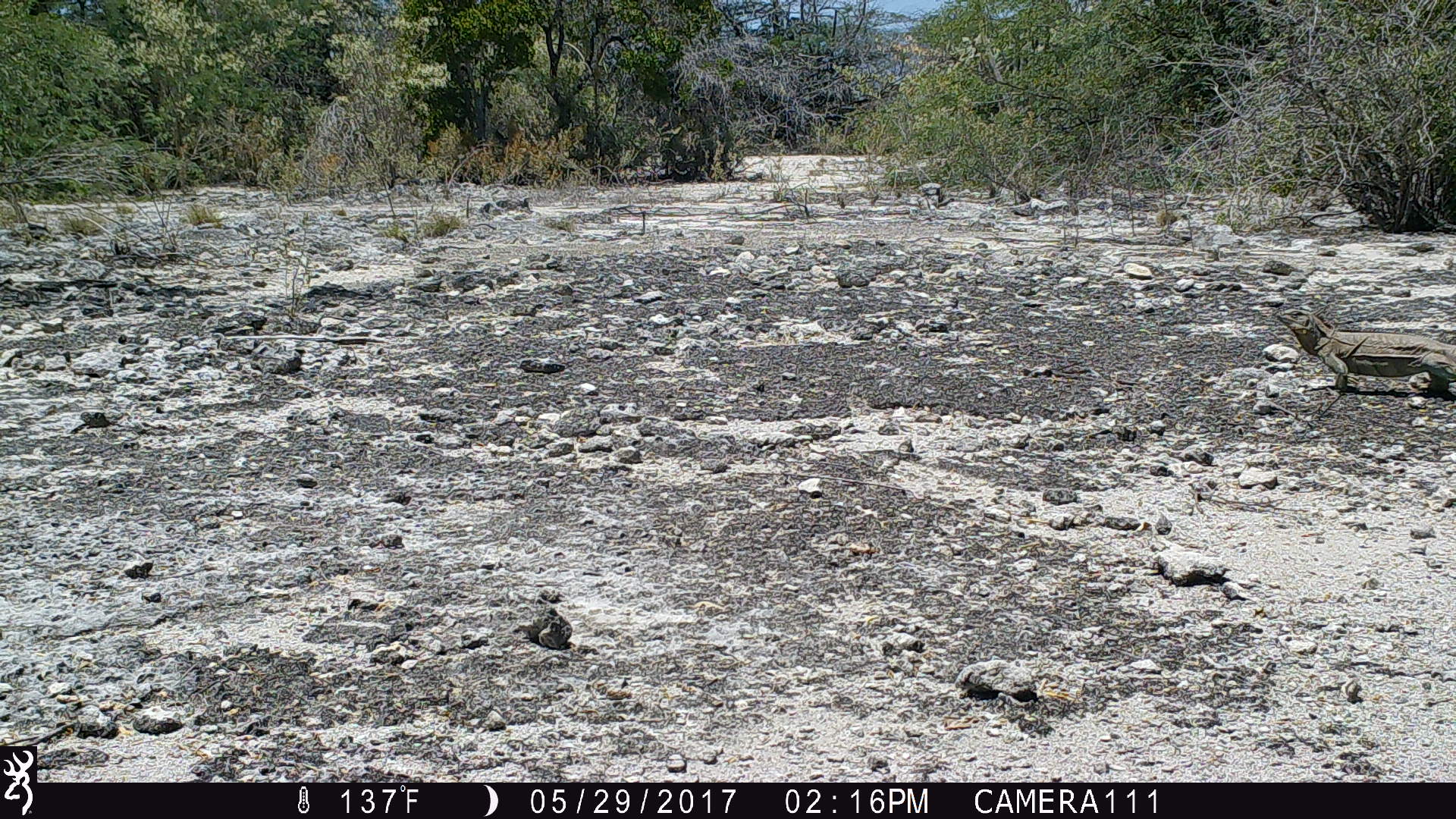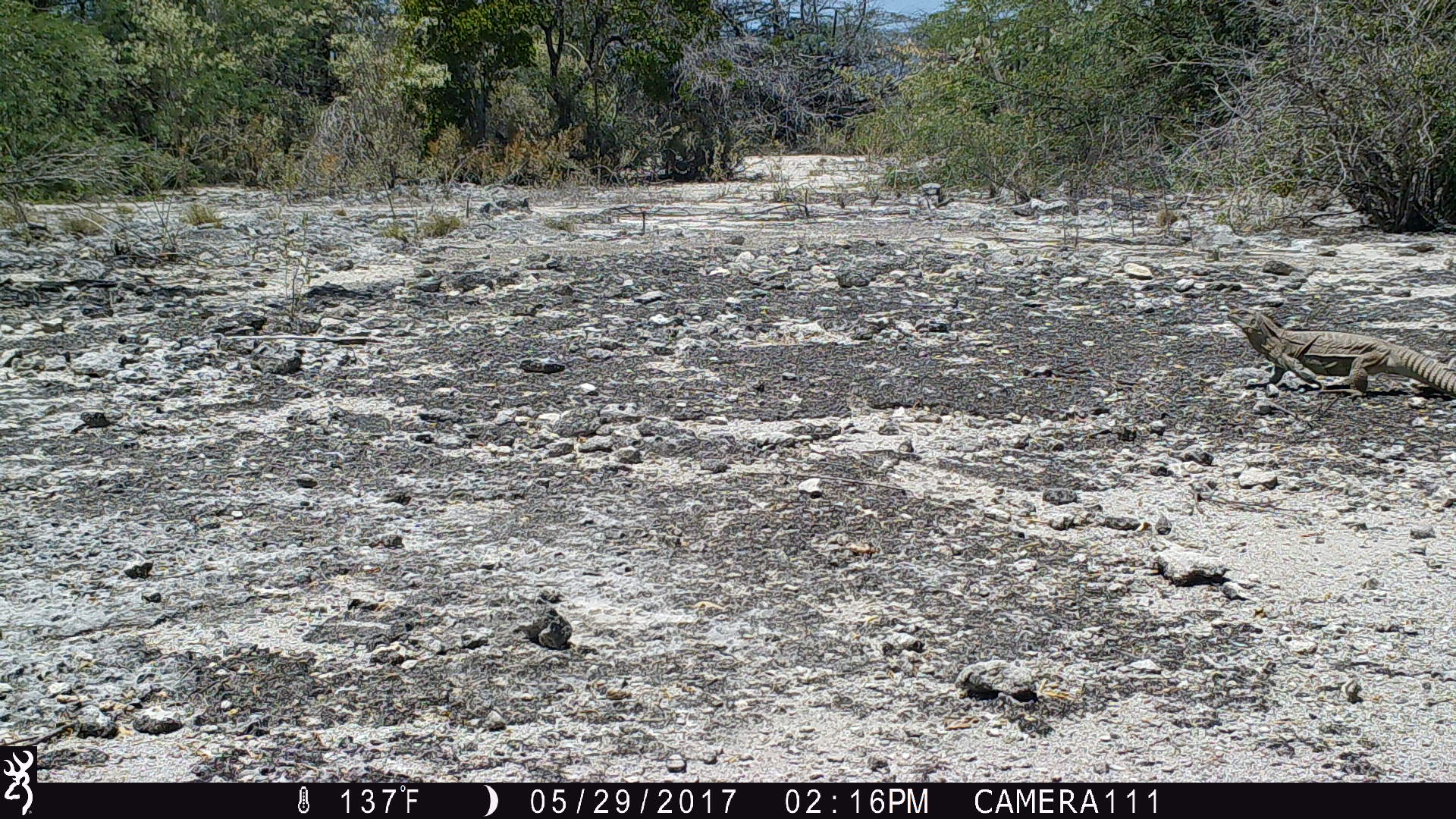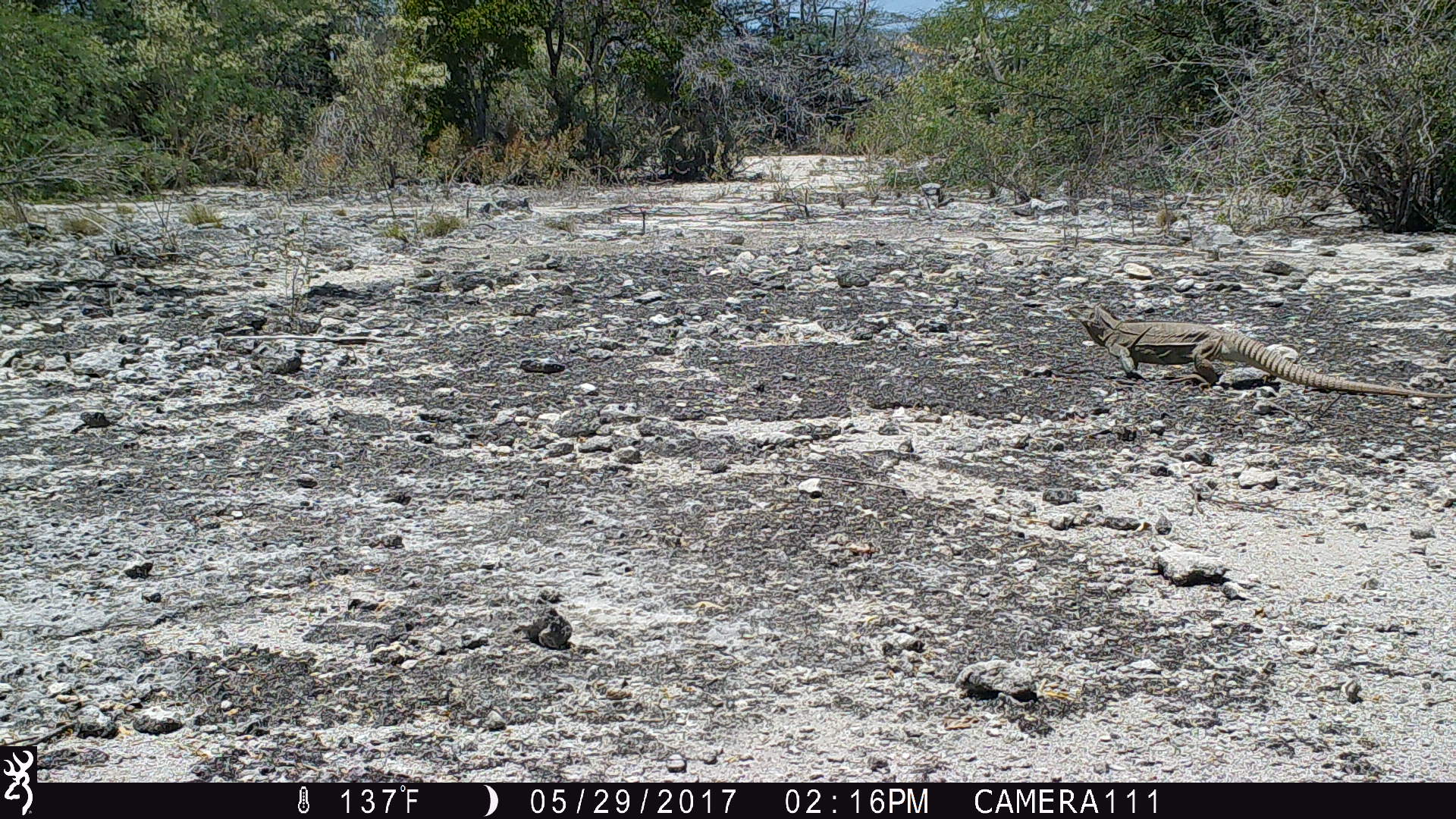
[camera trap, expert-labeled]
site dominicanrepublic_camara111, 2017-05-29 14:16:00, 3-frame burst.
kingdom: Animalia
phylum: Chordata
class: Reptilia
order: Squamata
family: Iguanidae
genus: Iguana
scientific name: Iguana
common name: typical iguanas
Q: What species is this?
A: Iguana (typical iguanas).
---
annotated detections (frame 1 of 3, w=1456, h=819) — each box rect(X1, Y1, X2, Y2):
iguana: rect(1277, 305, 1456, 404)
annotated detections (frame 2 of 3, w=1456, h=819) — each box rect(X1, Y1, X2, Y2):
iguana: rect(1230, 304, 1456, 403)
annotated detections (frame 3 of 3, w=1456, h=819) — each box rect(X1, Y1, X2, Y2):
iguana: rect(1071, 299, 1432, 397)